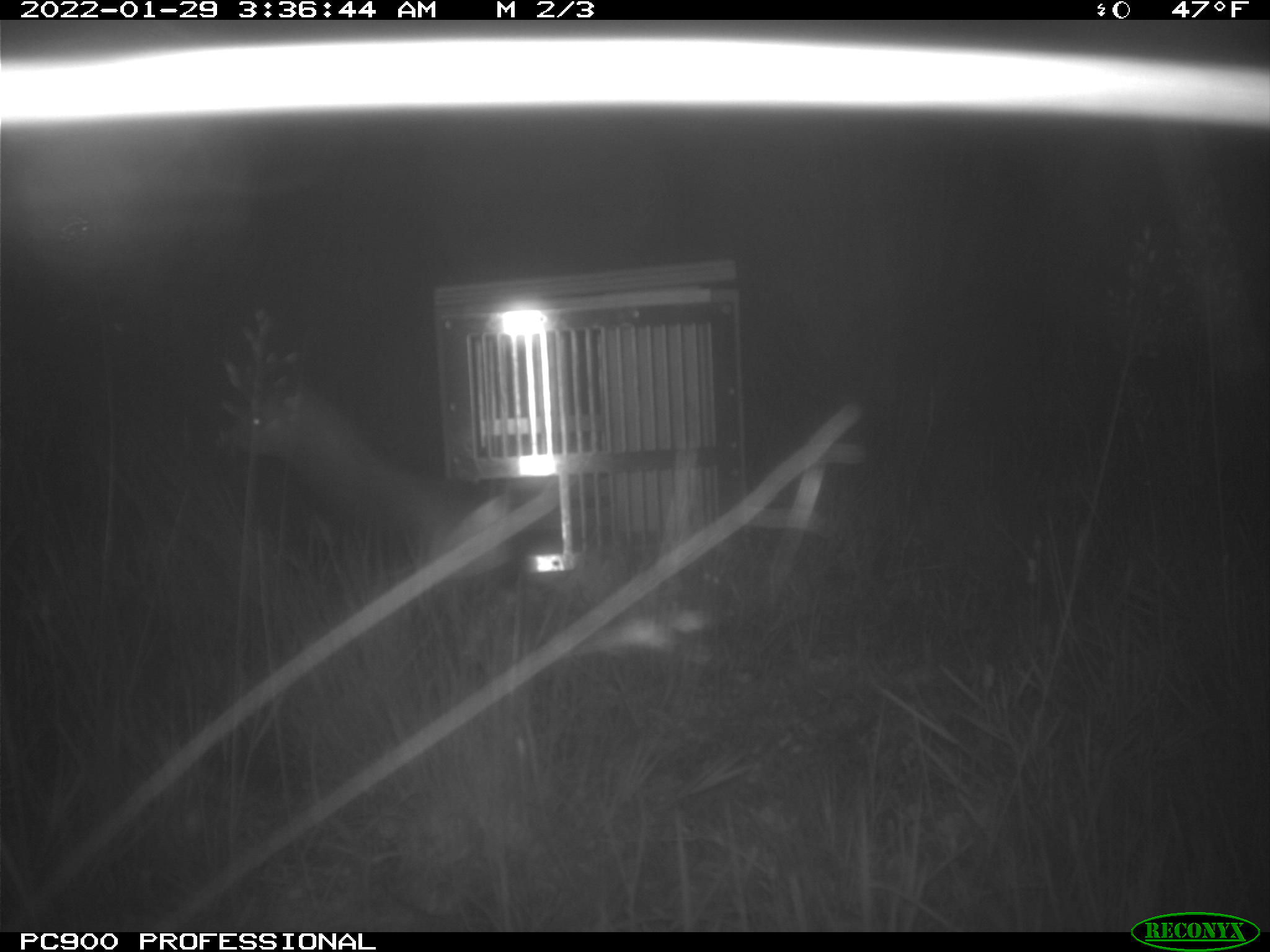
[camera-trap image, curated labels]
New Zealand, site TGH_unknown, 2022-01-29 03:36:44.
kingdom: Animalia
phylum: Chordata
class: Mammalia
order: Carnivora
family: Mustelidae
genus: Mustela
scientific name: Mustela furo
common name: ferret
Ferret (Mustela furo).